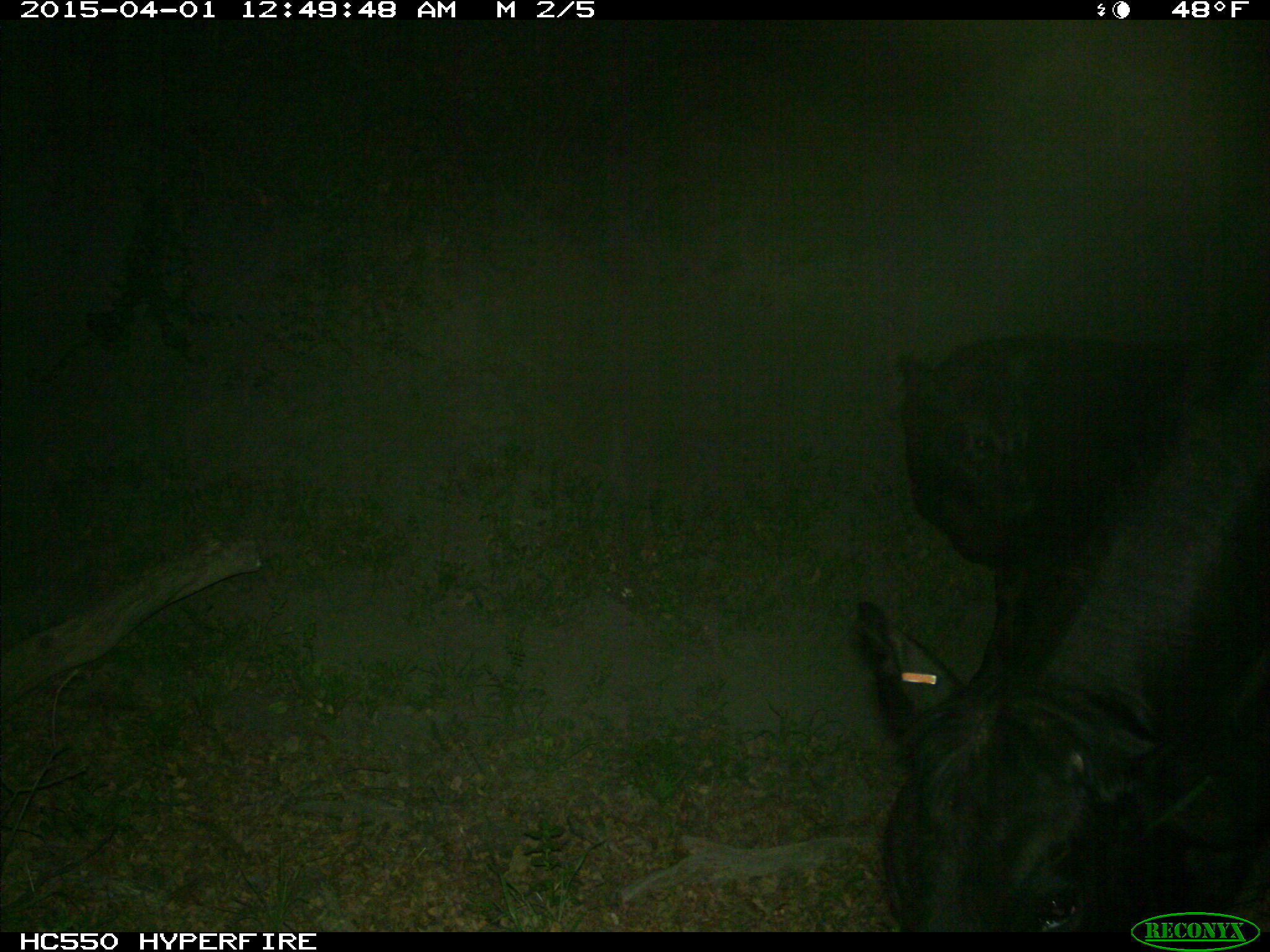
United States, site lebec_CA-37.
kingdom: Animalia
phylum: Chordata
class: Mammalia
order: Artiodactyla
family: Bovidae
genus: Bos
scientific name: Bos taurus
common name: domestic cow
Bos taurus (domestic cow).